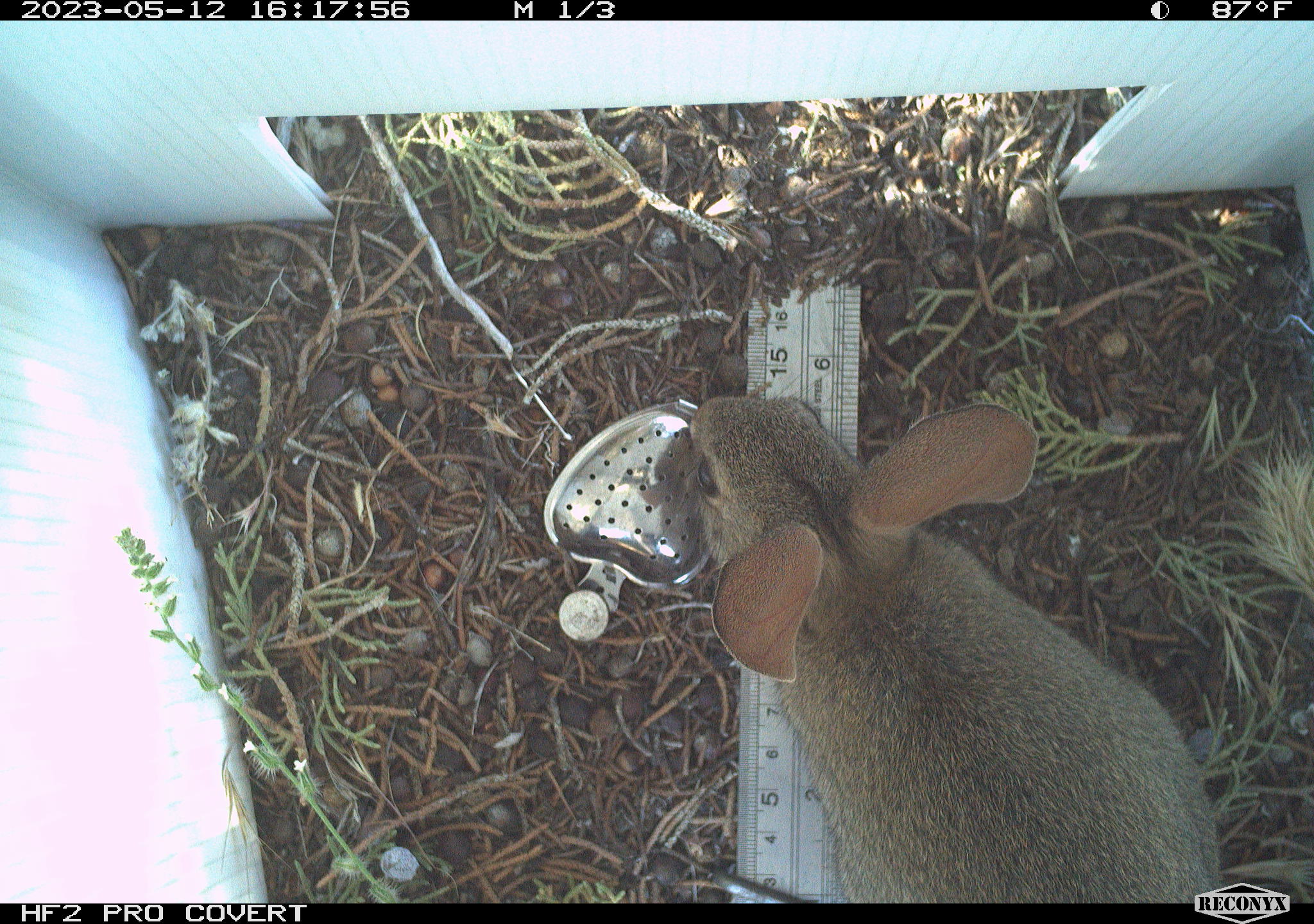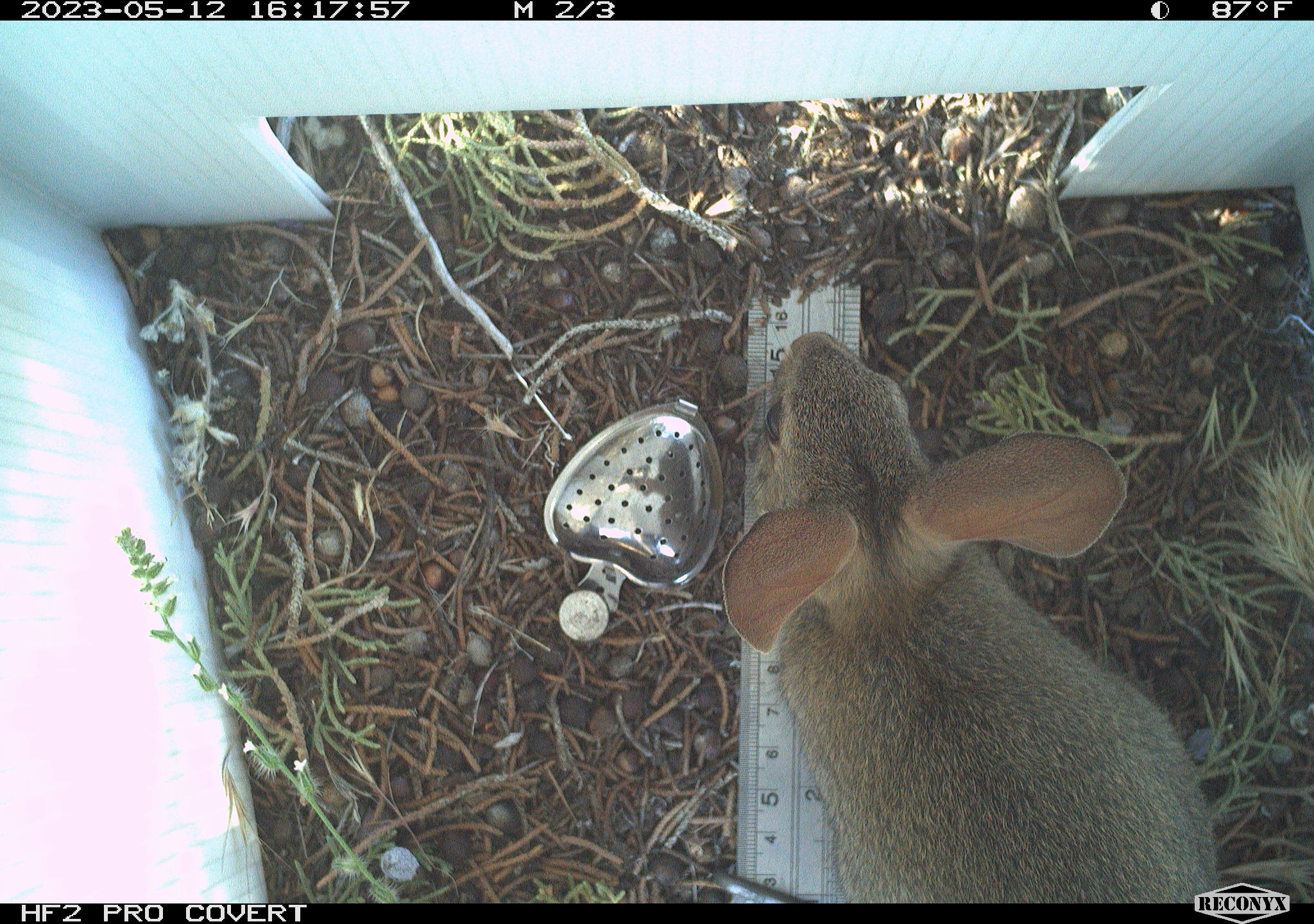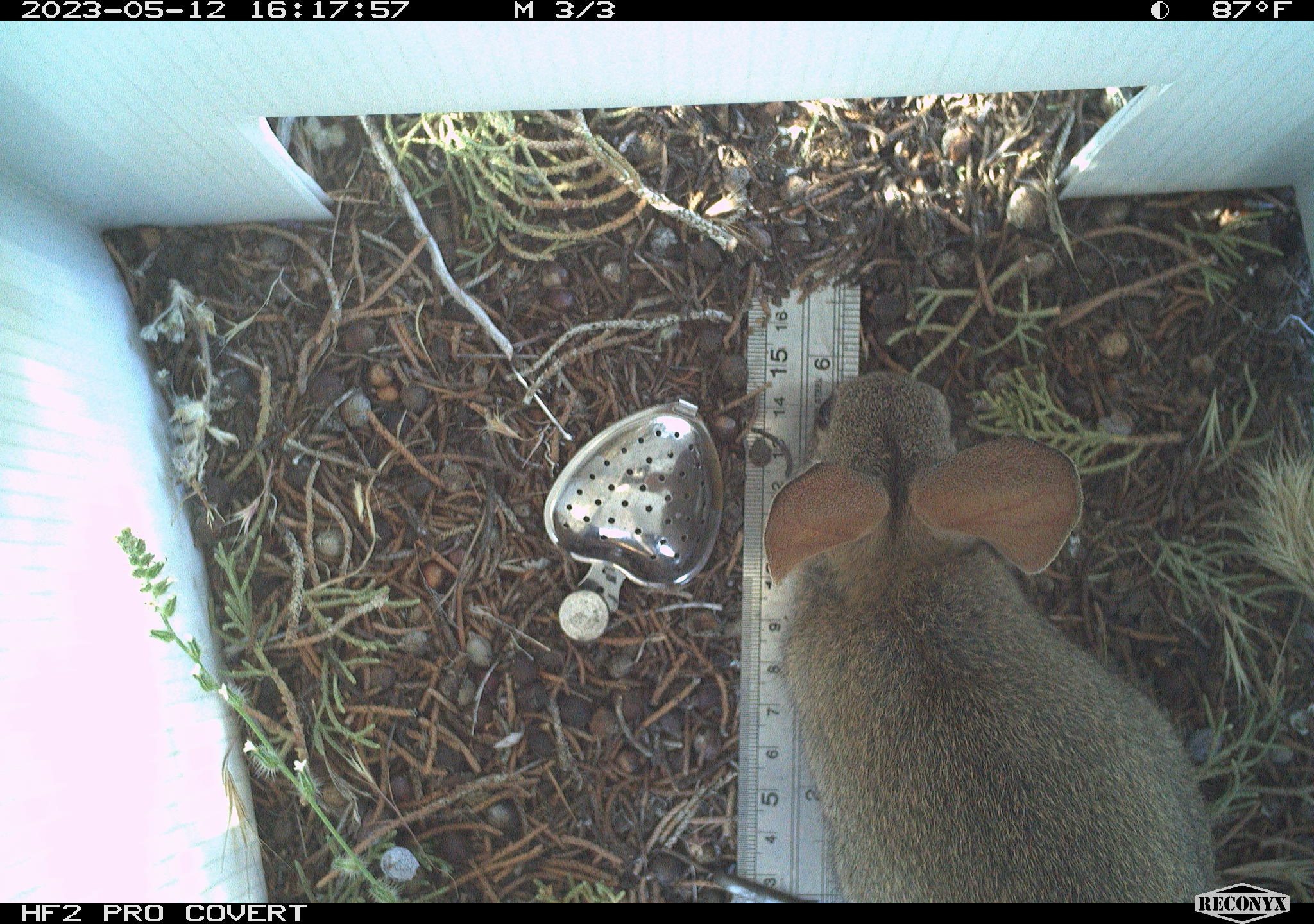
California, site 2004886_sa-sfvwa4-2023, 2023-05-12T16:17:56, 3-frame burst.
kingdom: Animalia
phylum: Chordata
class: Mammalia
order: Lagomorpha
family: Leporidae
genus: Sylvilagus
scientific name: Sylvilagus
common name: cottontail rabbits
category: sylvilagus species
Sylvilagus species (cottontail rabbits) (Sylvilagus).